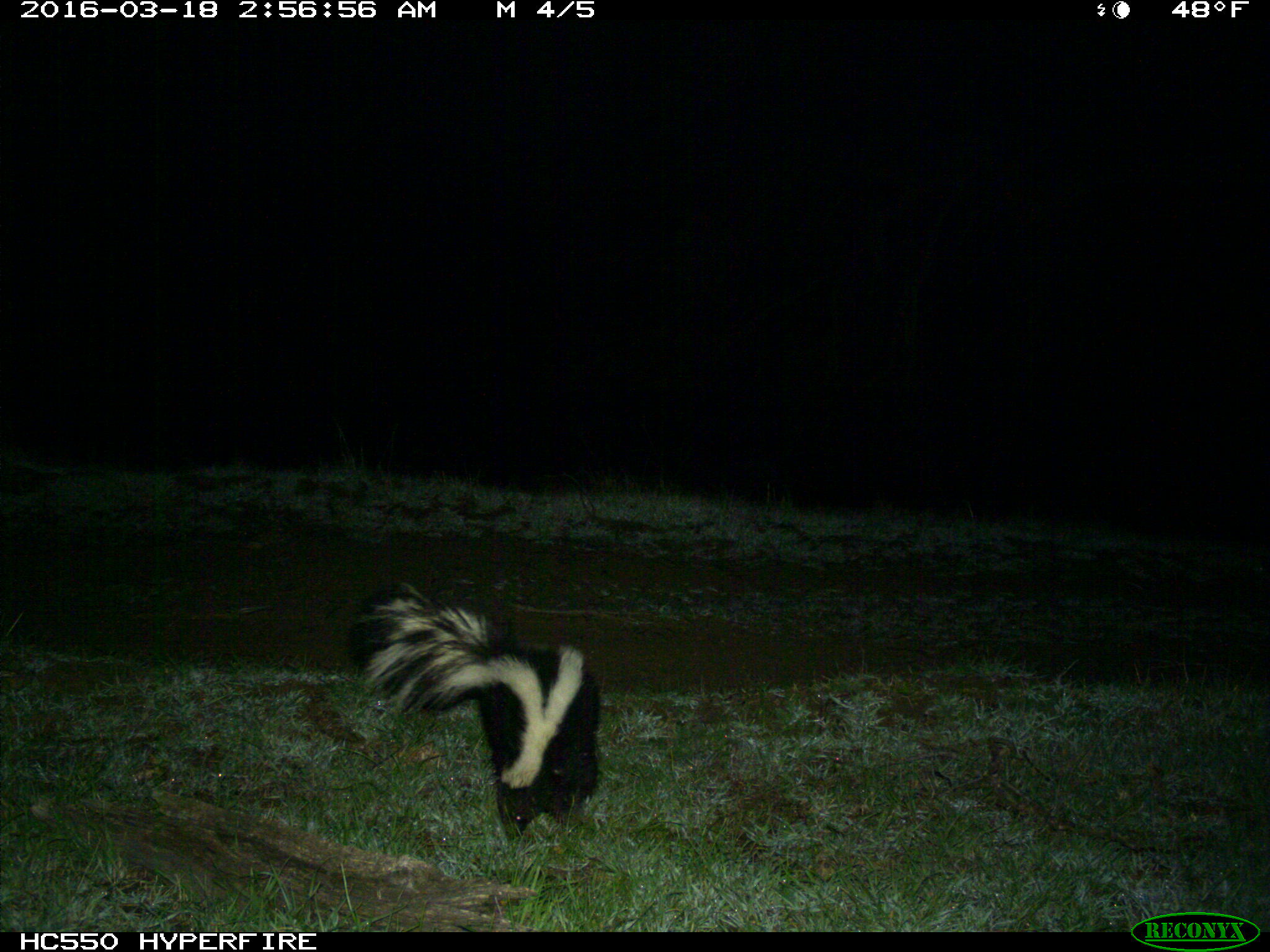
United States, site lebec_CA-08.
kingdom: Animalia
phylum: Chordata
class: Mammalia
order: Carnivora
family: Mephitidae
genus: Mephitis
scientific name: Mephitis mephitis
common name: striped skunk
Mephitis mephitis (striped skunk).